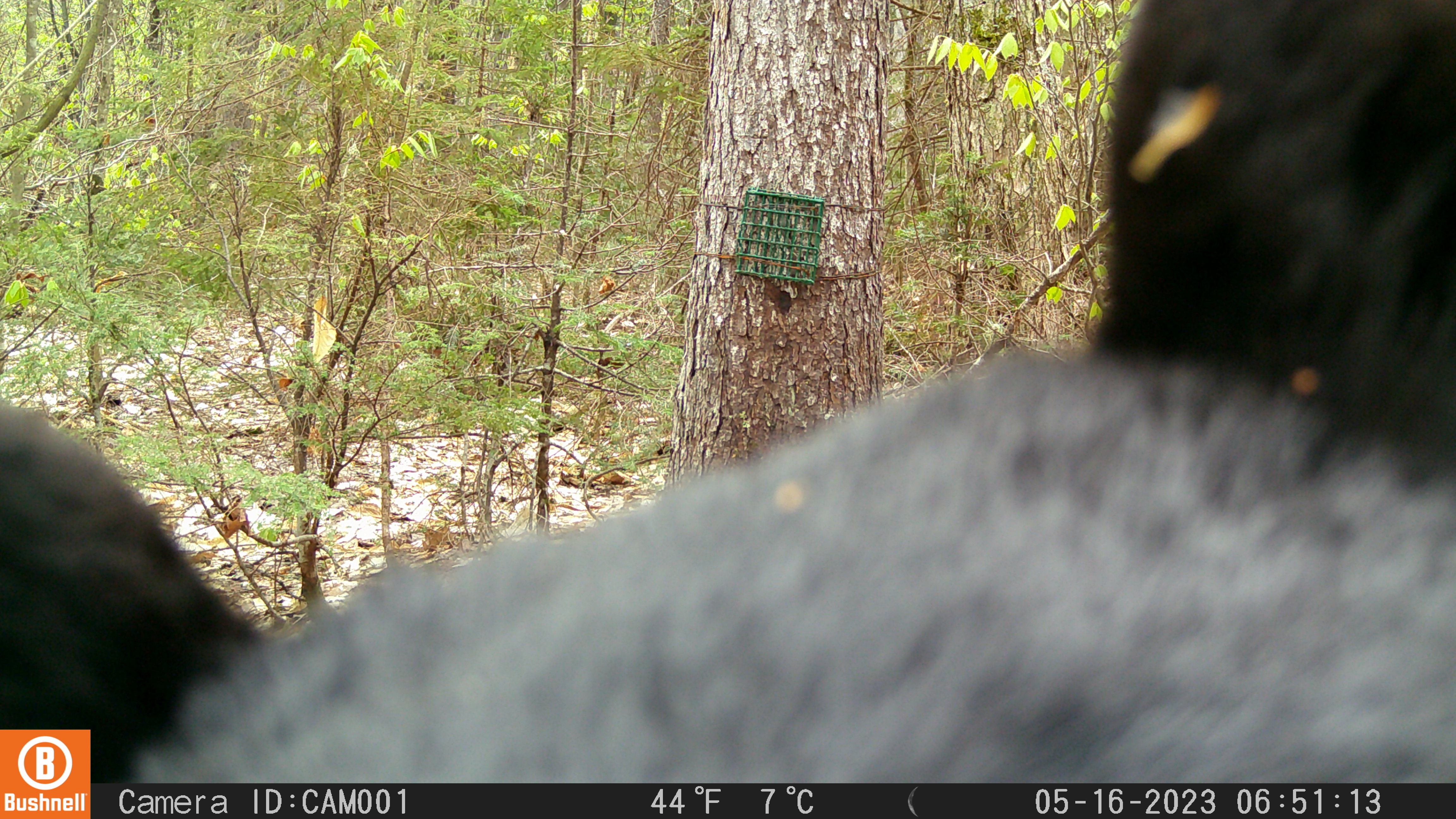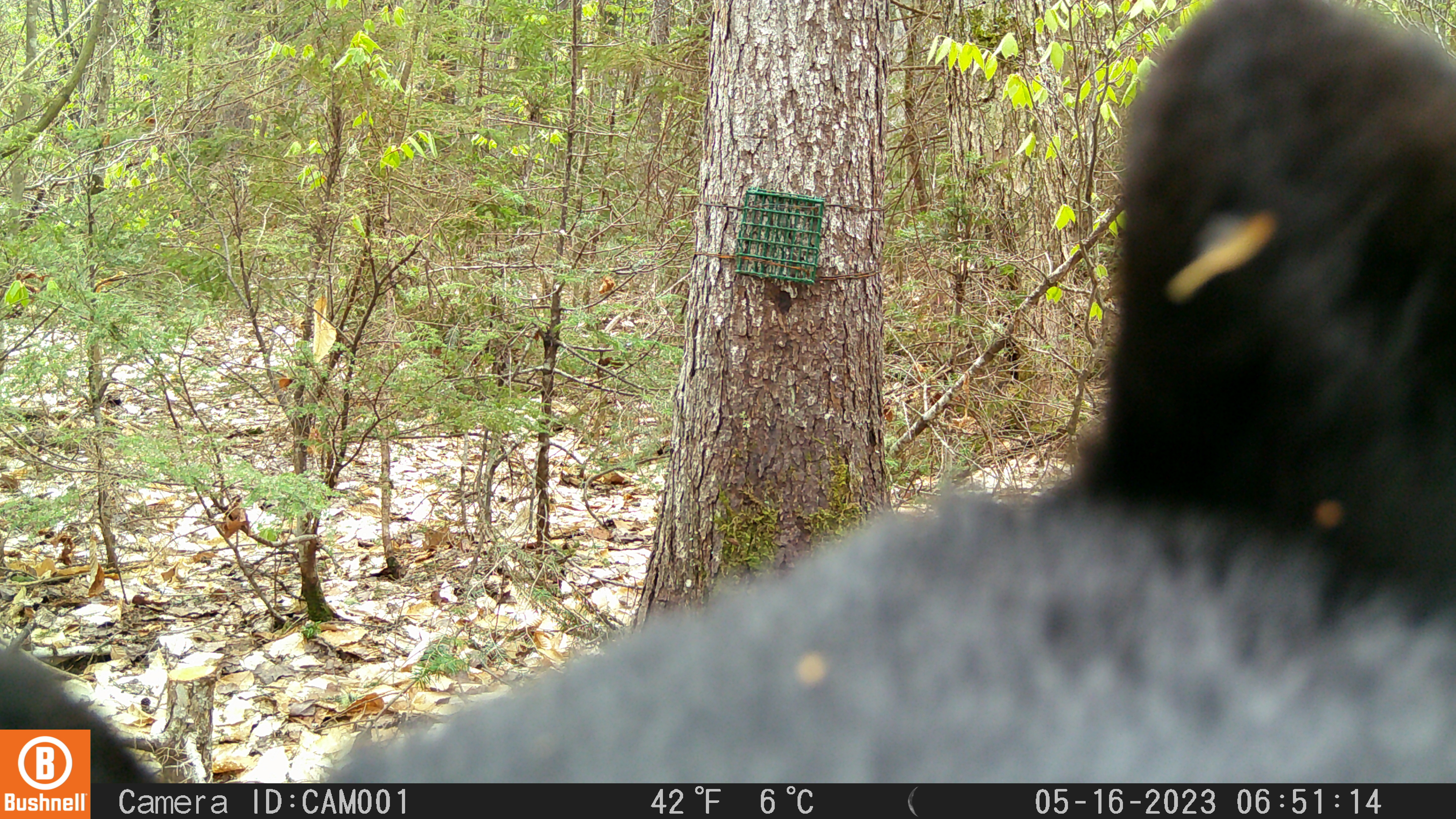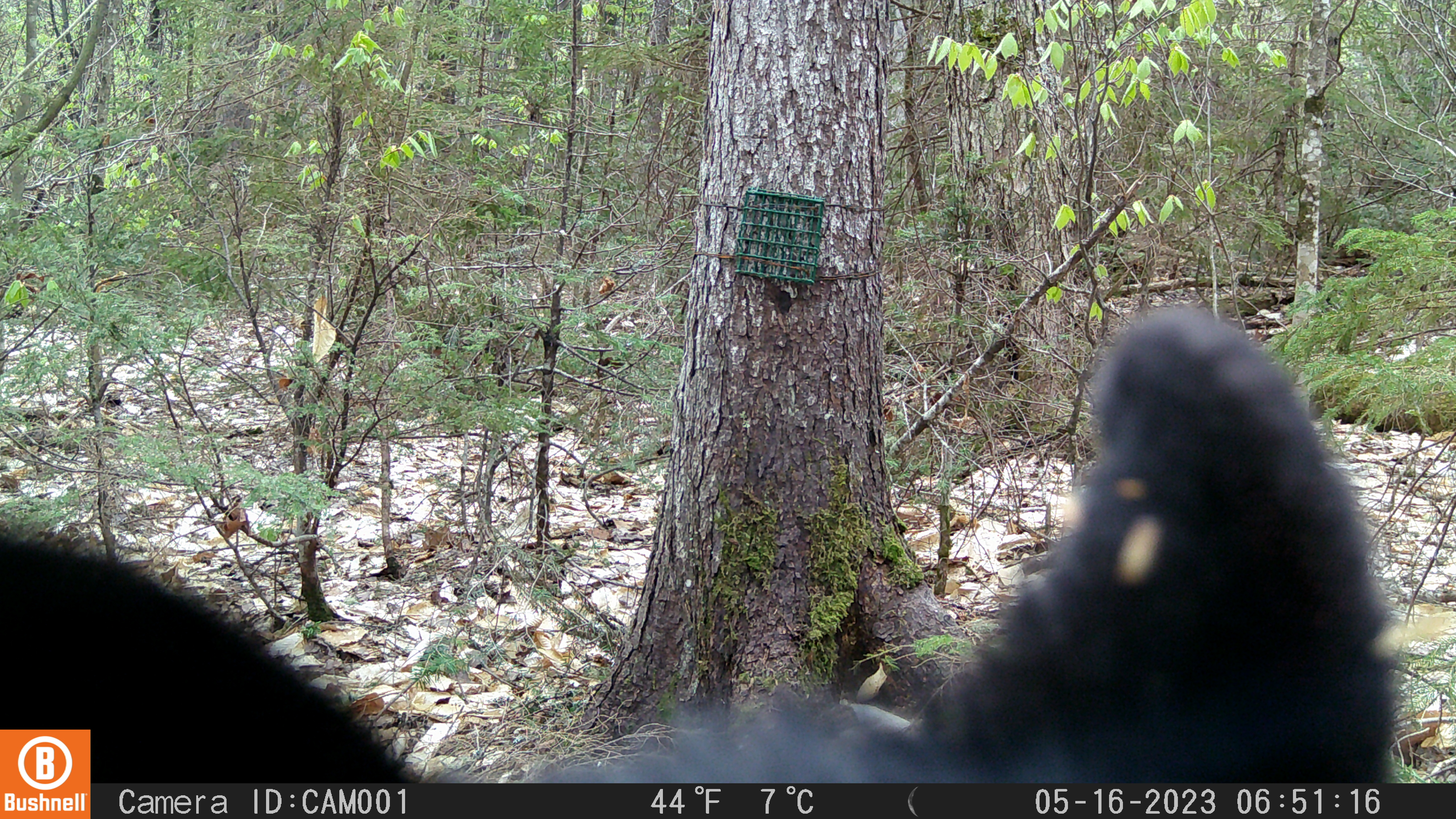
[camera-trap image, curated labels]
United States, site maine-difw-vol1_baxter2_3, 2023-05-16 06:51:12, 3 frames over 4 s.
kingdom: Animalia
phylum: Chordata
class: Mammalia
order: Carnivora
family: Ursidae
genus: Ursus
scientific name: Ursus americanus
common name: black bear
Black bear (Ursus americanus).